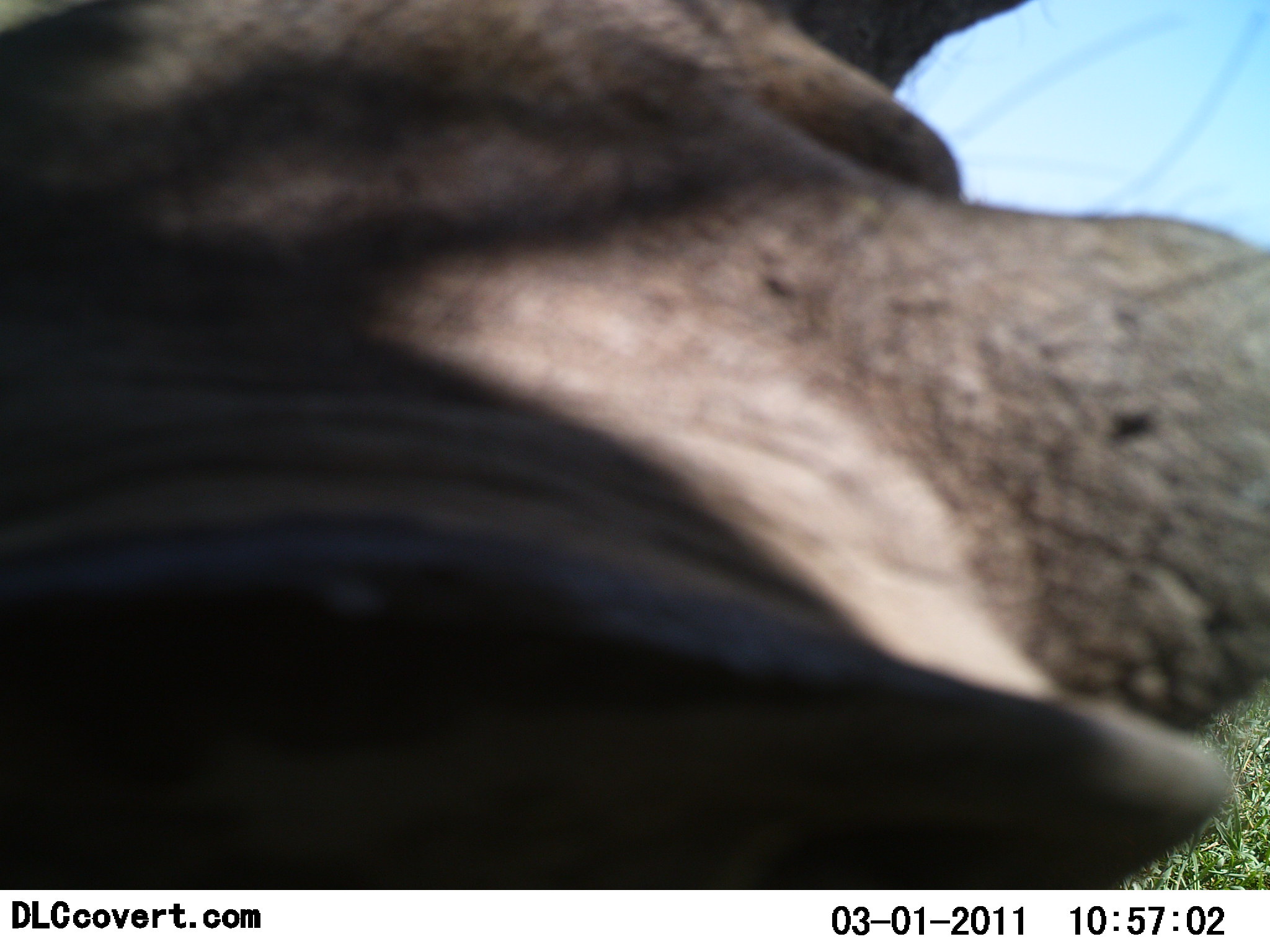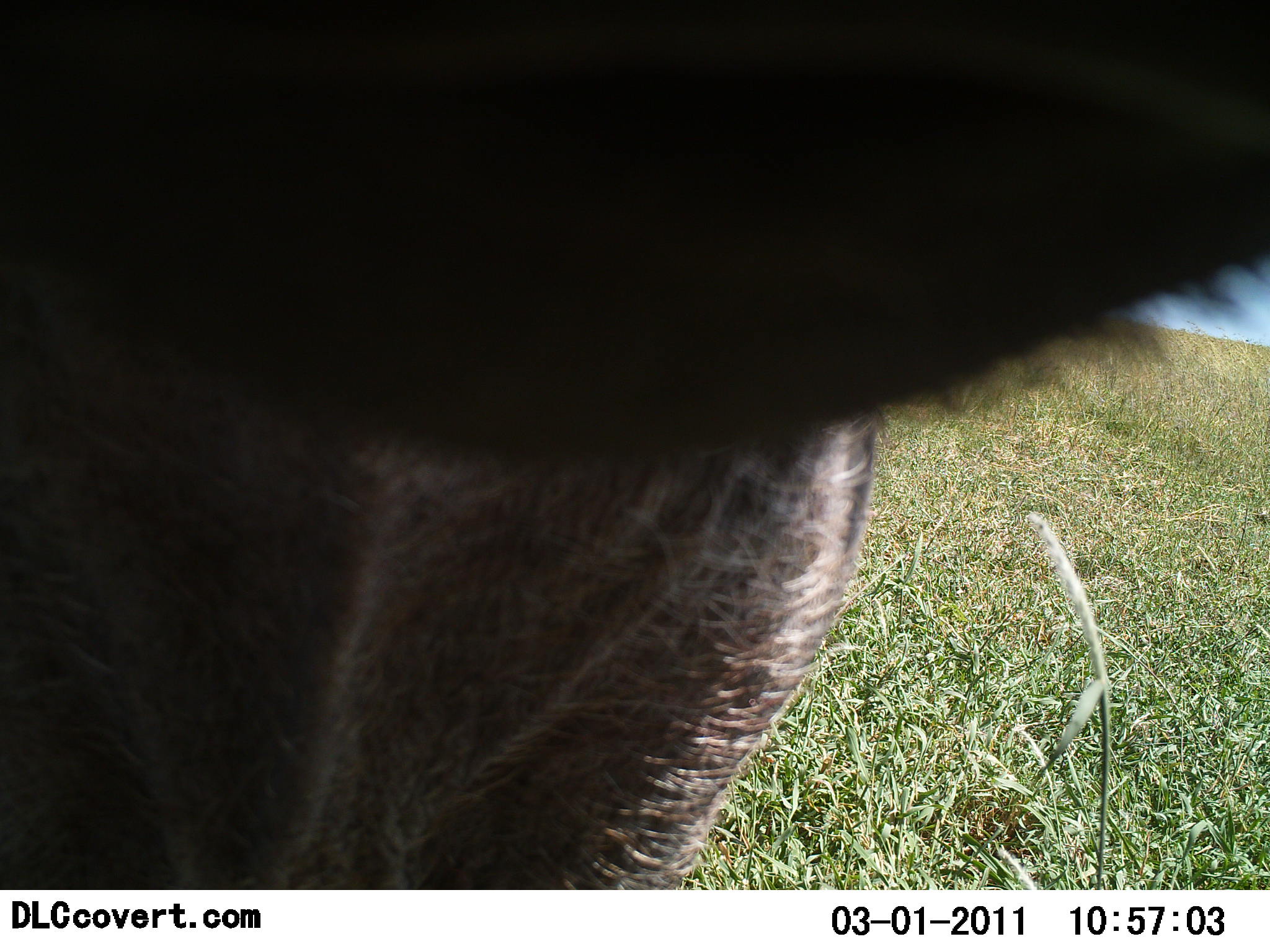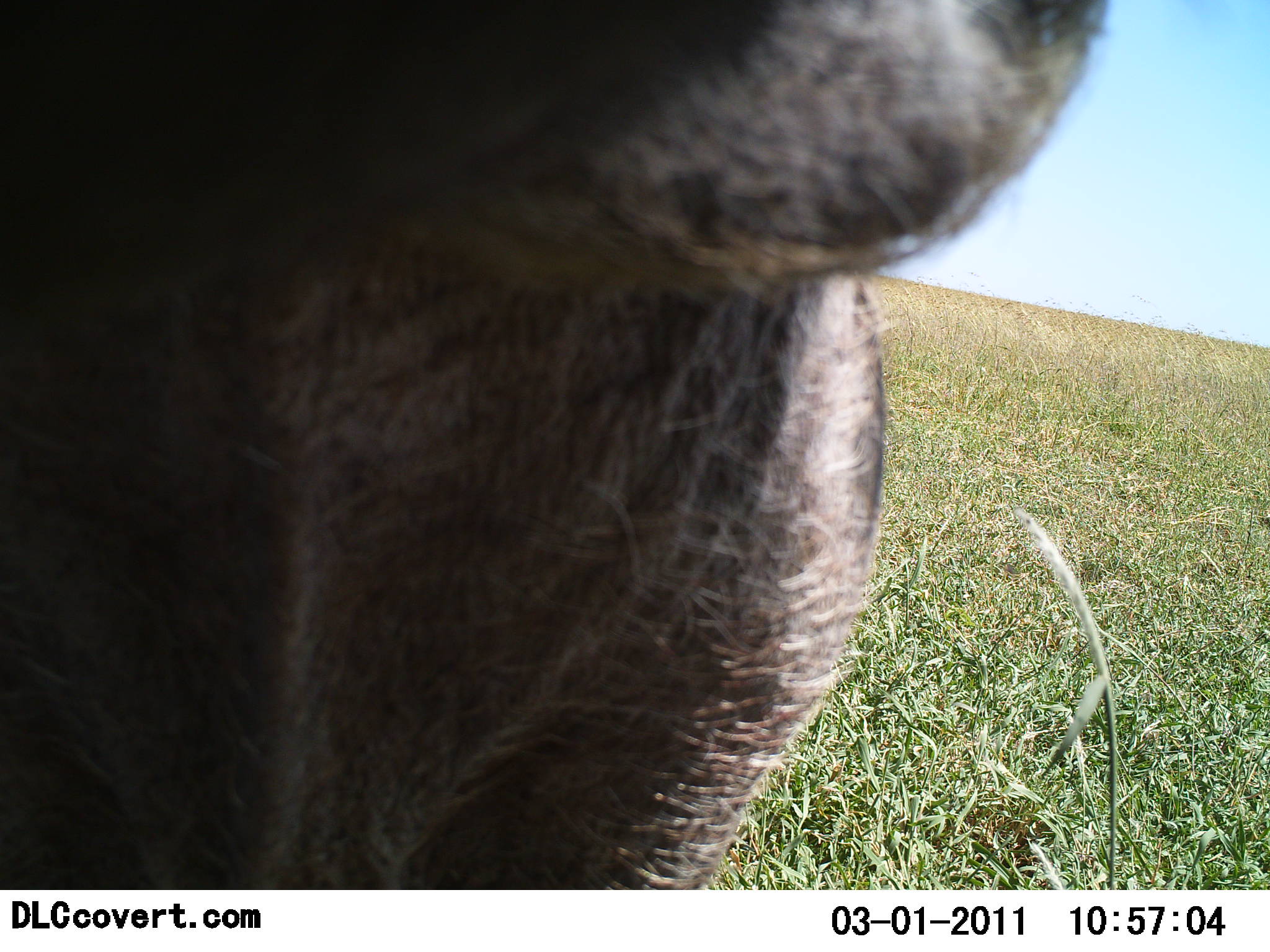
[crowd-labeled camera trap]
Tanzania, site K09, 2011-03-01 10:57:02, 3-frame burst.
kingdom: Animalia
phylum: Chordata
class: Mammalia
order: Artiodactyla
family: Suidae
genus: Phacochoerus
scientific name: Phacochoerus africanus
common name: warthog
Warthog (Phacochoerus africanus), count 1. Behavior (volunteer vote fractions): standing 56%, resting 0%, moving 0%, interacting 44%. Young present (vote fraction): 0%. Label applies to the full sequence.